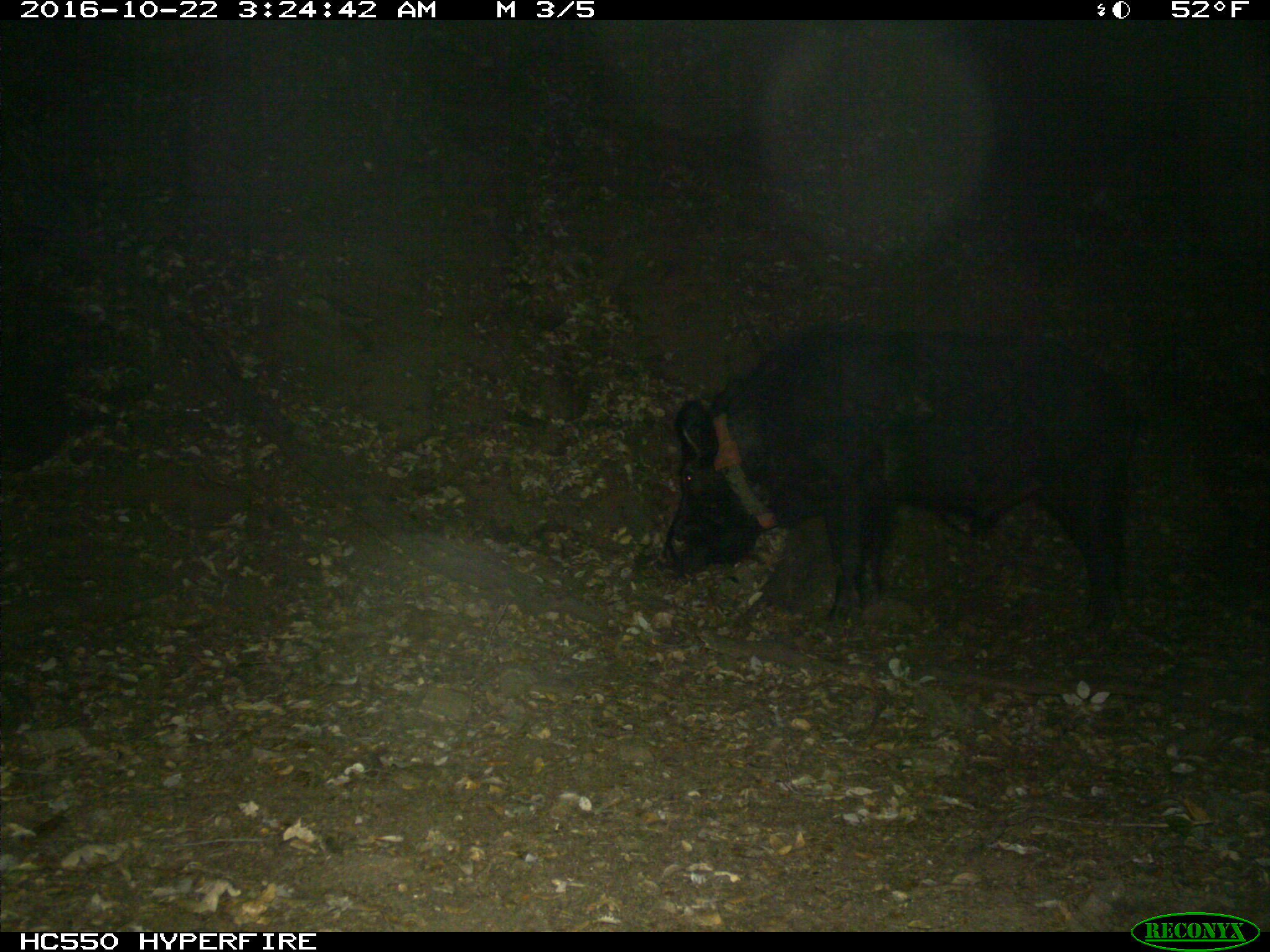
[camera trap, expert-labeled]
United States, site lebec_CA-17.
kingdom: Animalia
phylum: Chordata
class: Mammalia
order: Artiodactyla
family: Suidae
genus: Sus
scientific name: Sus scrofa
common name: wild boar